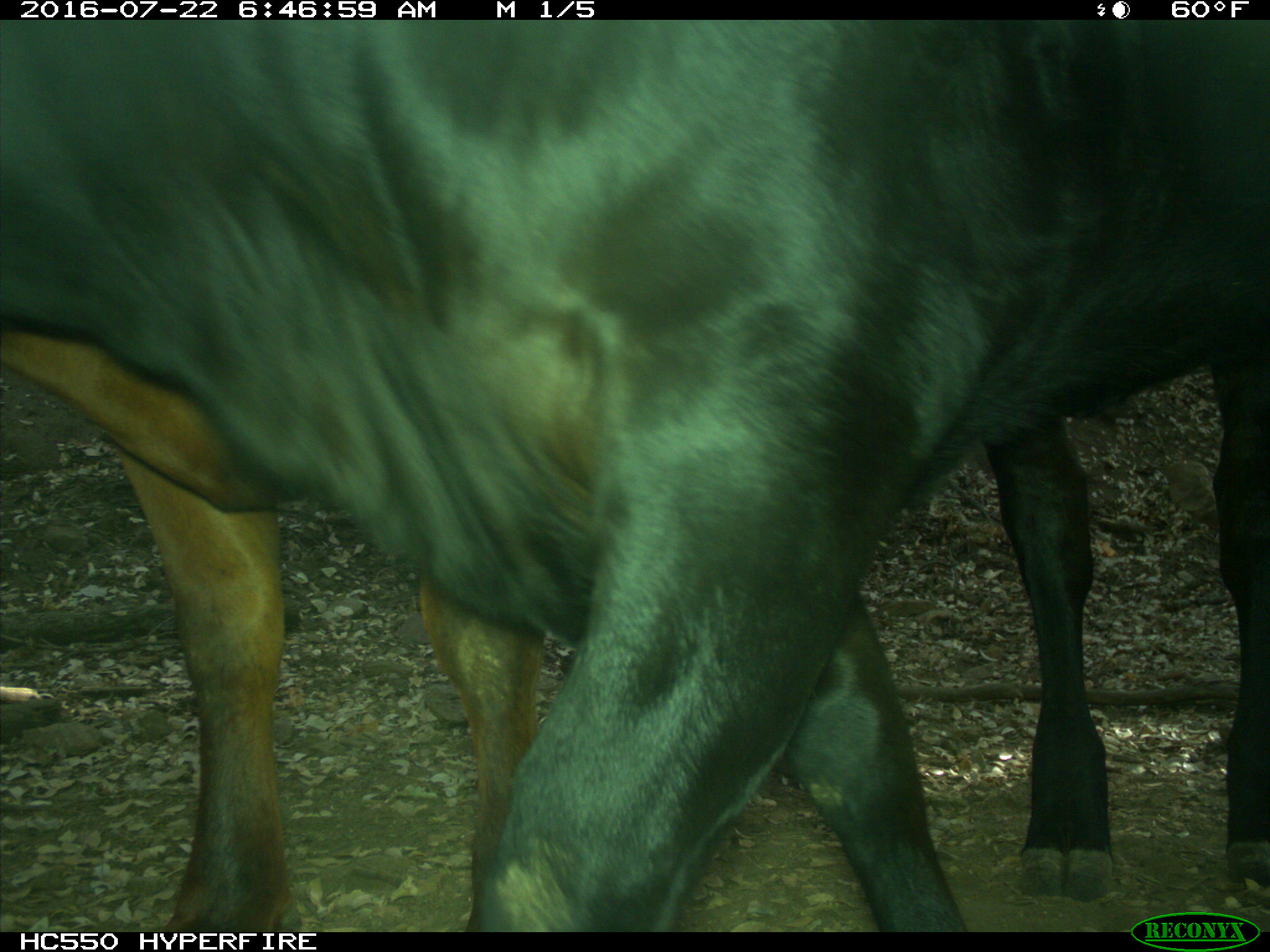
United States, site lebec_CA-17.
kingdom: Animalia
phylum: Chordata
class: Mammalia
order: Artiodactyla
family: Bovidae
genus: Bos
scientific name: Bos taurus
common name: domestic cow